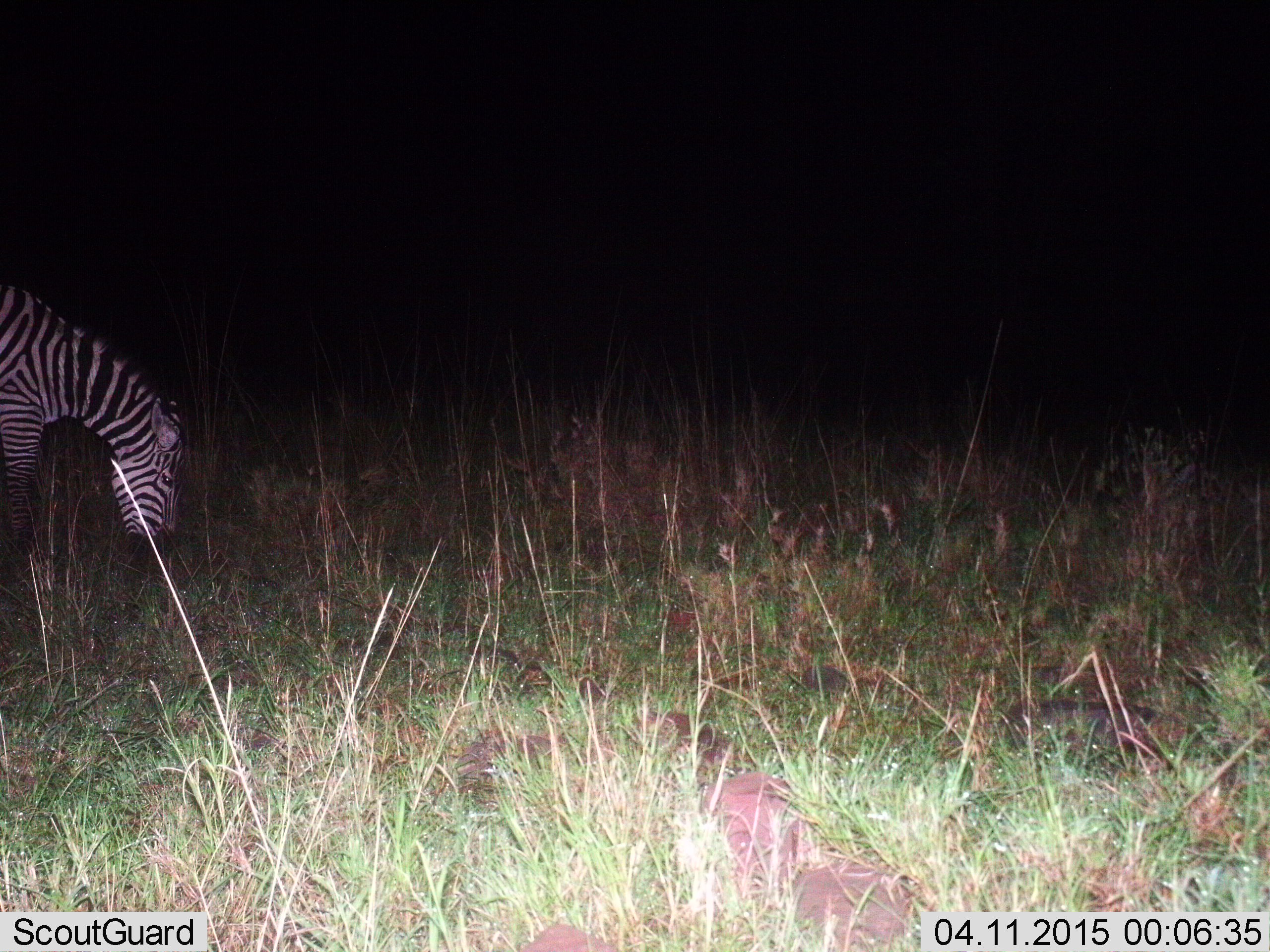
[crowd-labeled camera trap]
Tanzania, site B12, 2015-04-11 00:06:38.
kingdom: Animalia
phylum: Chordata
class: Mammalia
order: Perissodactyla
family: Equidae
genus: Equus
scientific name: Equus quagga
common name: plains zebra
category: zebra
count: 1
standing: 30%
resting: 0%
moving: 0%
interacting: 0%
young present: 0%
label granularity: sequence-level